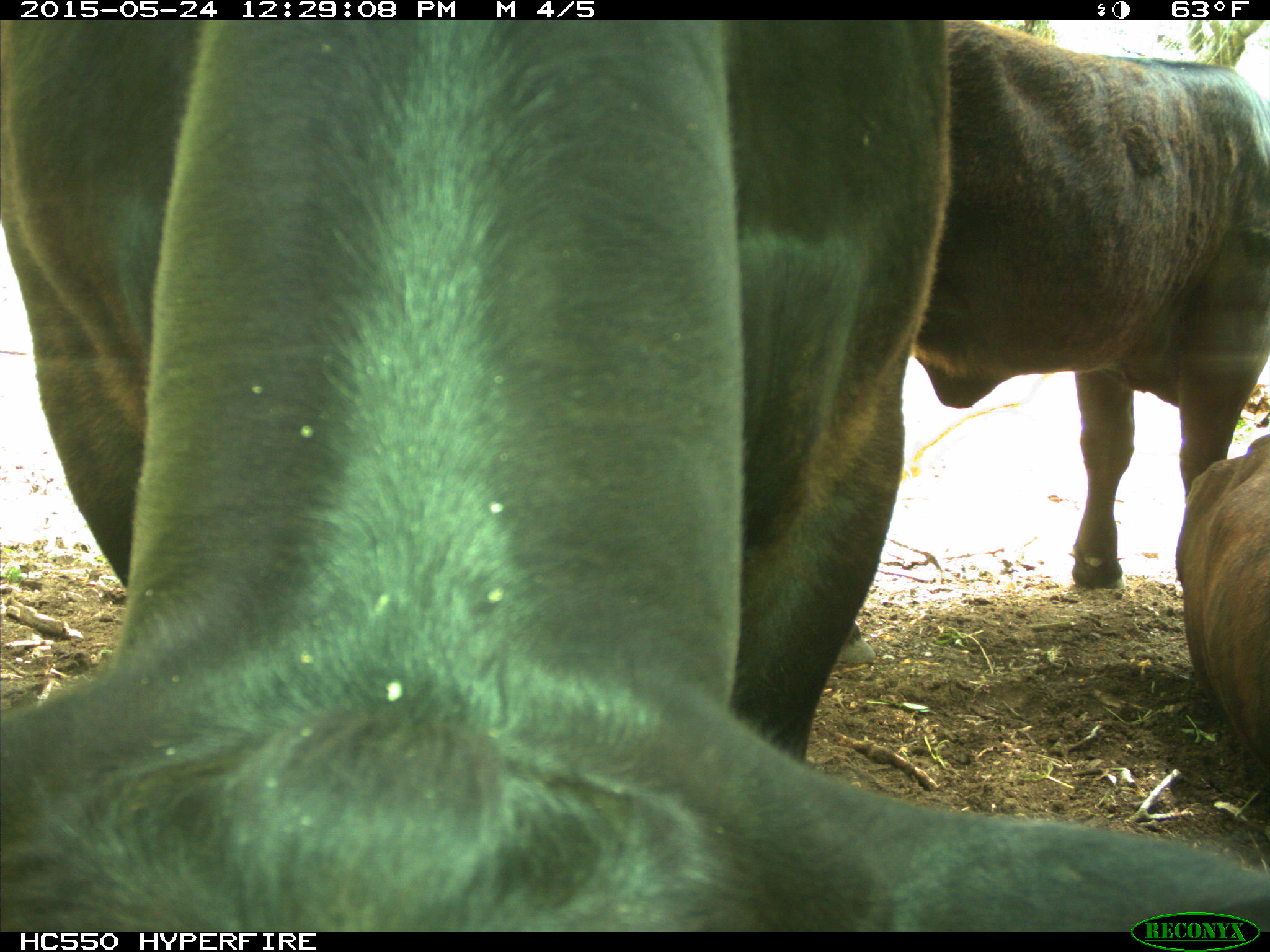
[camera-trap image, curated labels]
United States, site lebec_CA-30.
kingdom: Animalia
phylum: Chordata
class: Mammalia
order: Artiodactyla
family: Bovidae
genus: Bos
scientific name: Bos taurus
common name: domestic cow